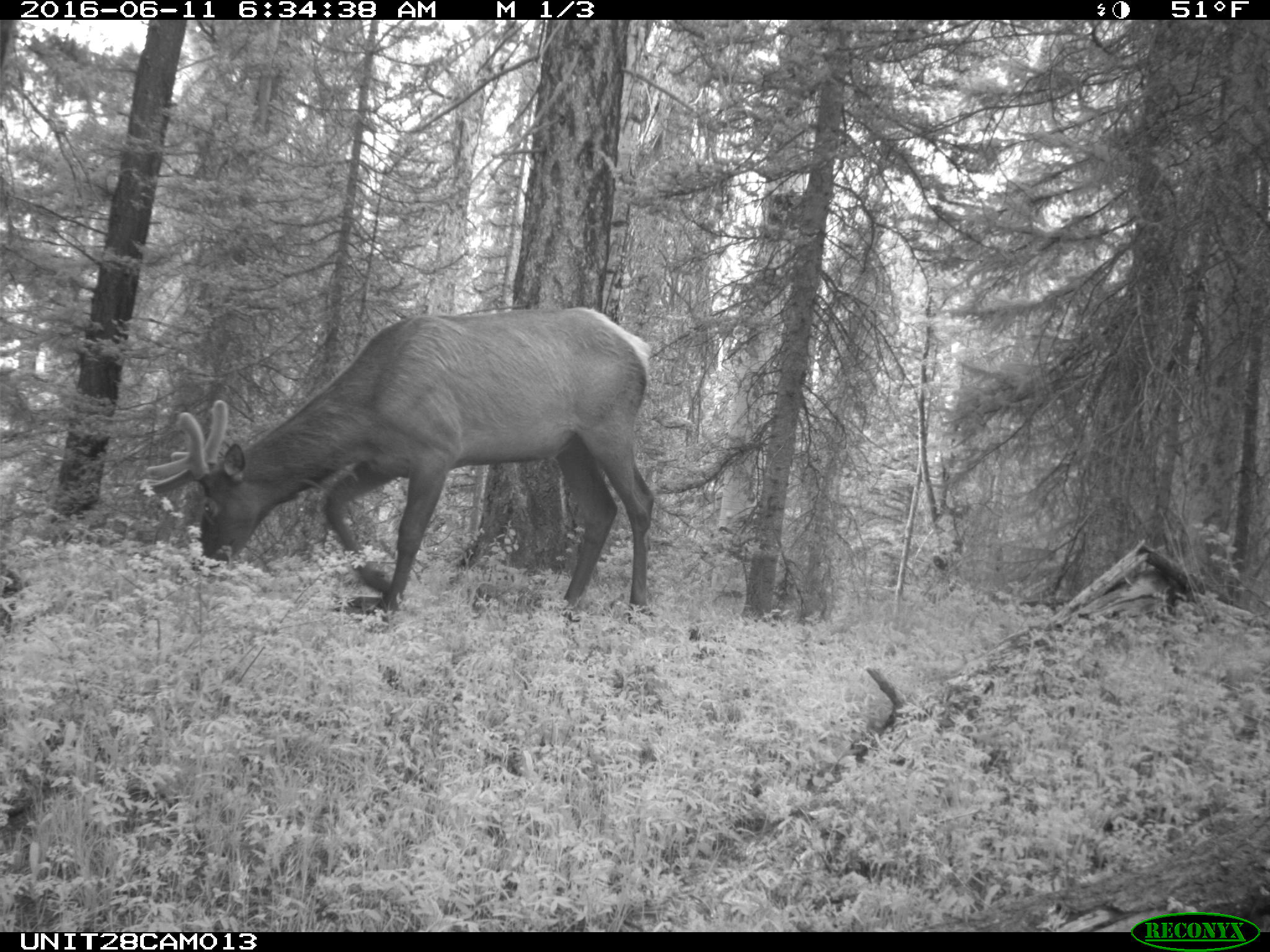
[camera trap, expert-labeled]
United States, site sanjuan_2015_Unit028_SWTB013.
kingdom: Animalia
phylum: Chordata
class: Mammalia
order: Artiodactyla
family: Cervidae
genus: Cervus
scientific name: Cervus elaphus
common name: red deer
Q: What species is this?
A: Cervus elaphus (red deer).